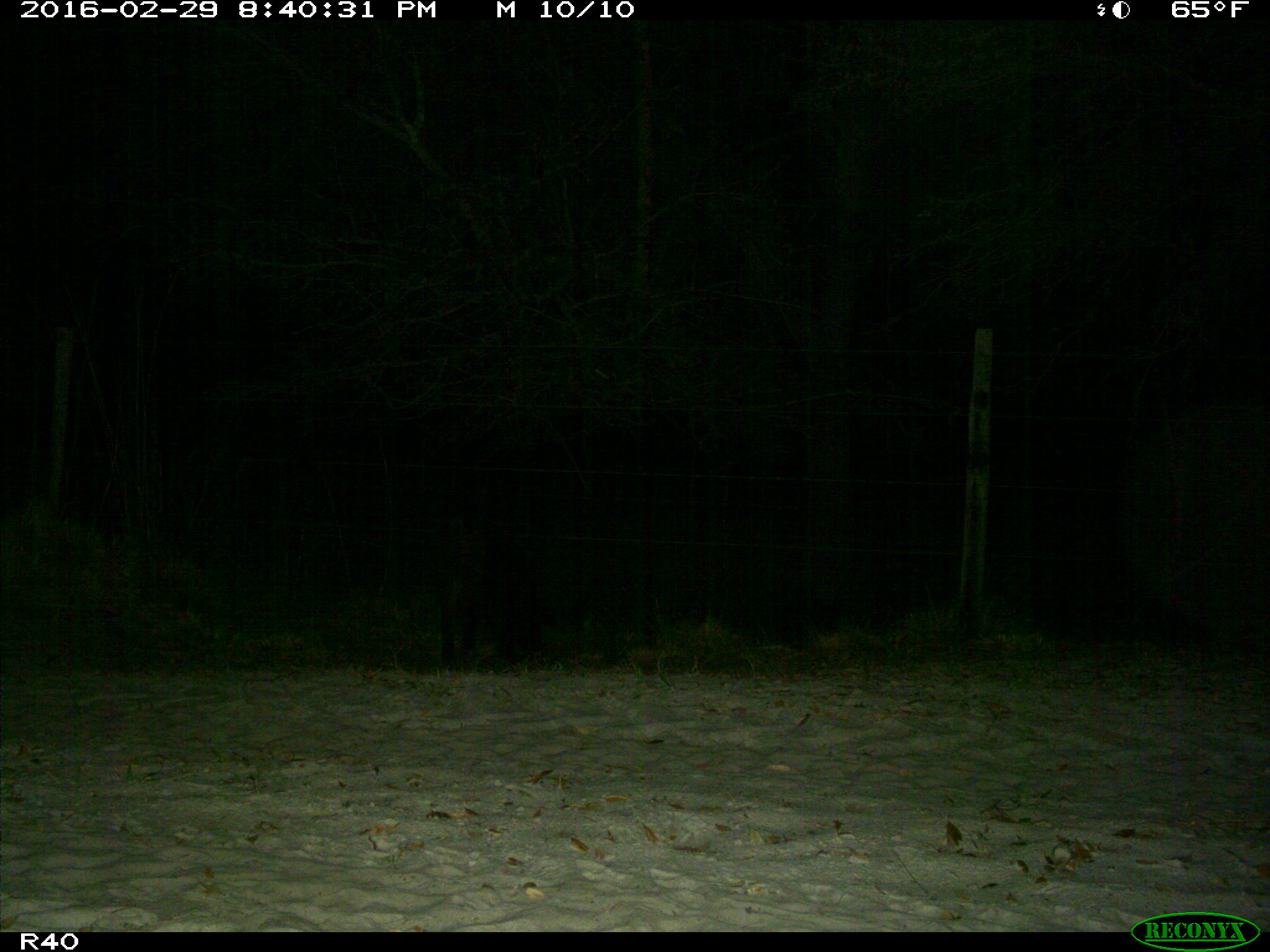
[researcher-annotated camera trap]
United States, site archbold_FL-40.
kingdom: Animalia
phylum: Chordata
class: Mammalia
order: Artiodactyla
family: Suidae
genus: Sus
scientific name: Sus scrofa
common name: wild boar